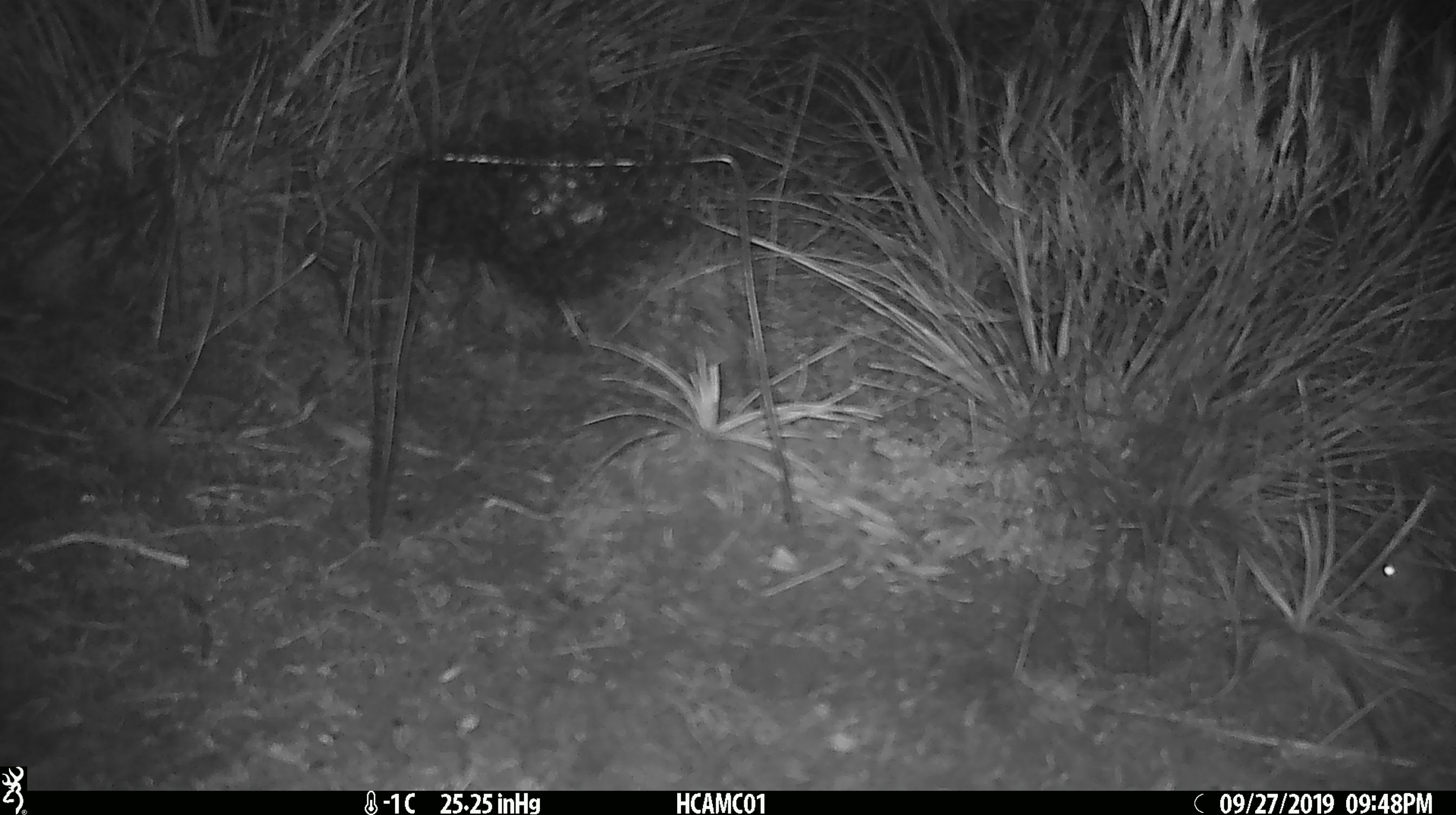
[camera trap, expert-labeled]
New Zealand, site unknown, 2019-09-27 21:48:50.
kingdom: Animalia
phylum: Chordata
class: Mammalia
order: Rodentia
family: Muridae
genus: Mus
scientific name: Mus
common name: mouse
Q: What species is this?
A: Mouse (Mus).